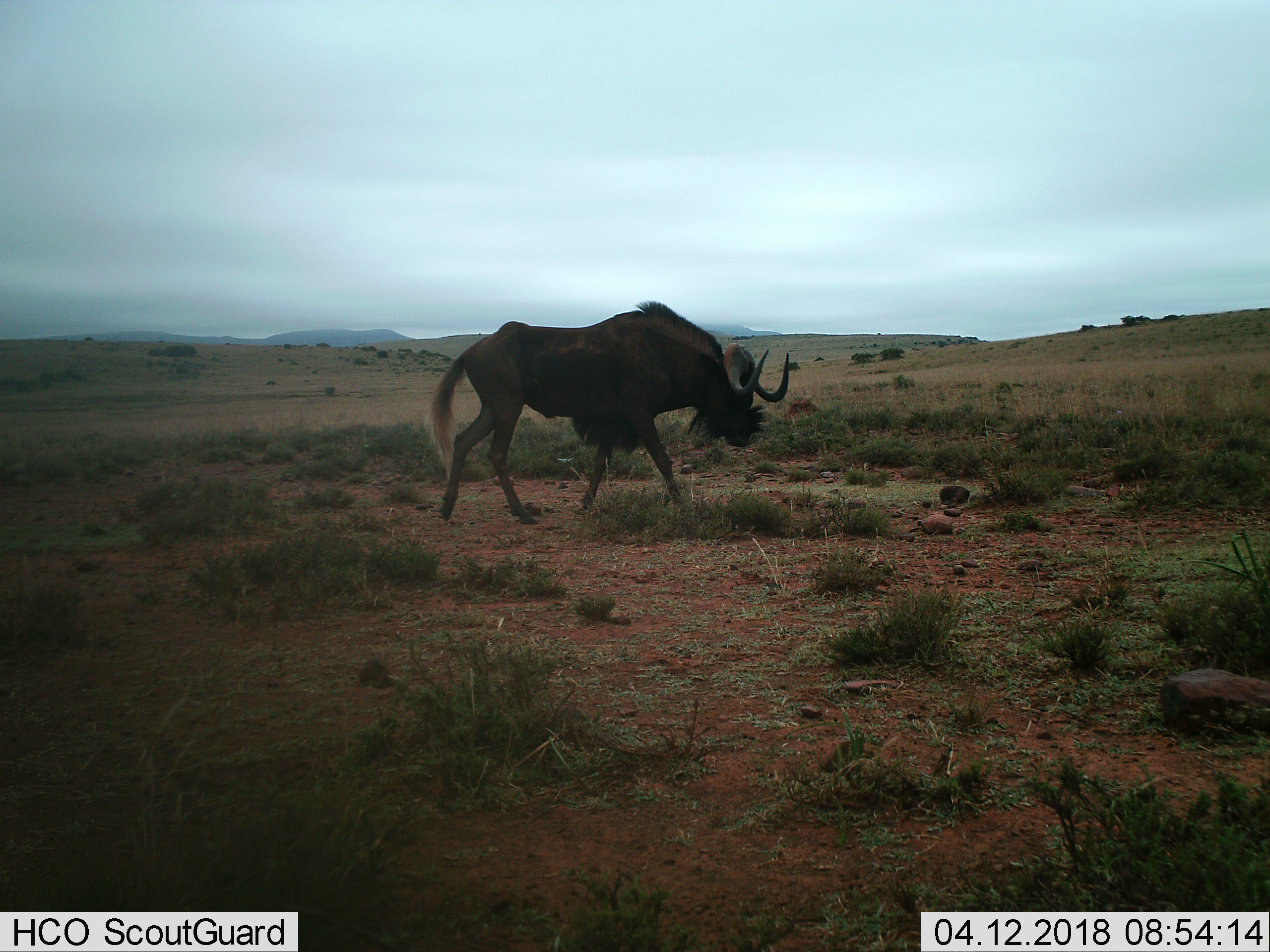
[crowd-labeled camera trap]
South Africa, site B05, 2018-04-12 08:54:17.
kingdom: Animalia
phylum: Chordata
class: Mammalia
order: Artiodactyla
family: Bovidae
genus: Connochaetes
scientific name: Connochaetes gnou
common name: black wildebeest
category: wildebeestblack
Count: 1.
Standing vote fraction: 0%.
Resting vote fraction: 0%.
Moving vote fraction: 100%.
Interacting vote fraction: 0%.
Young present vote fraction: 0%.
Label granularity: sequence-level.